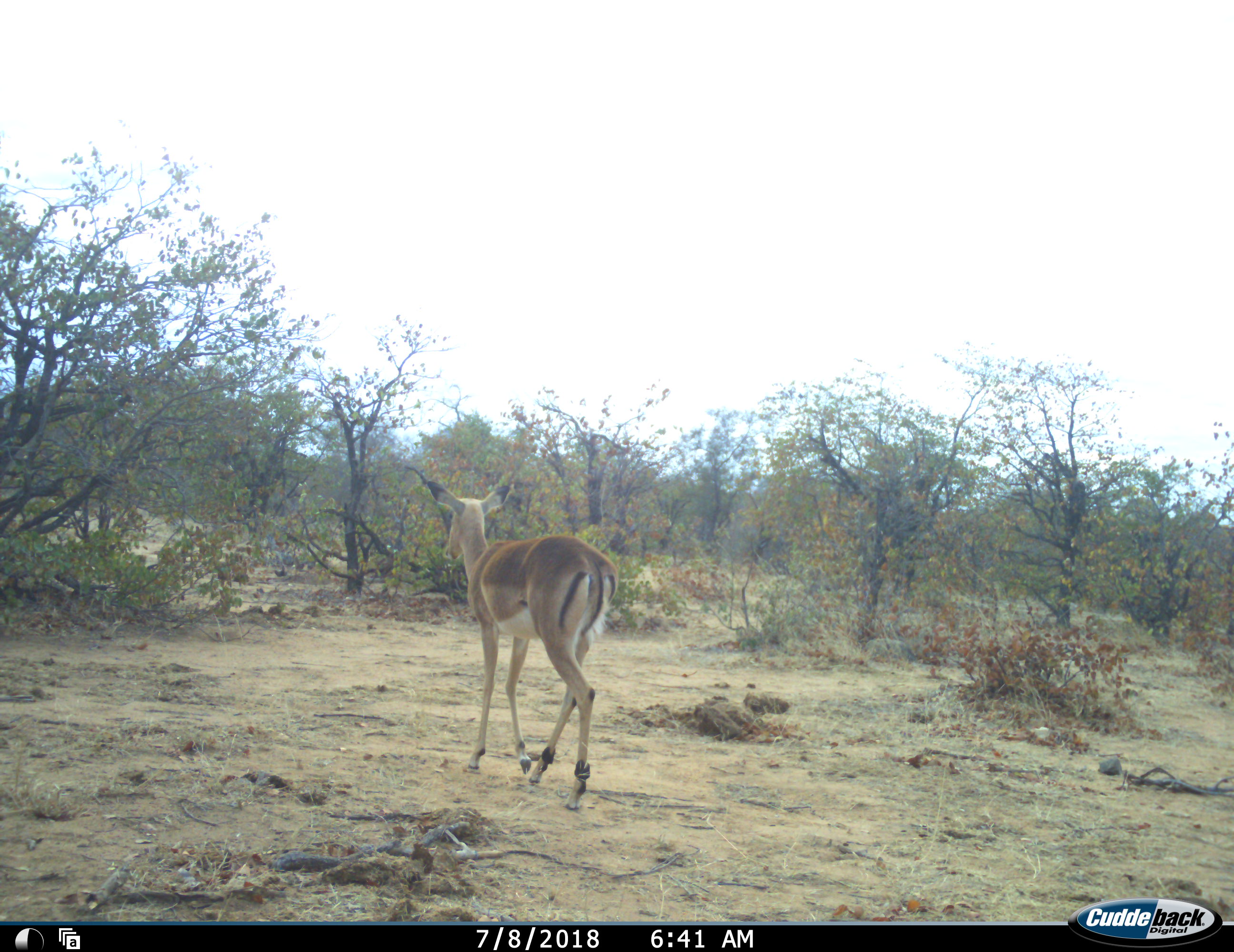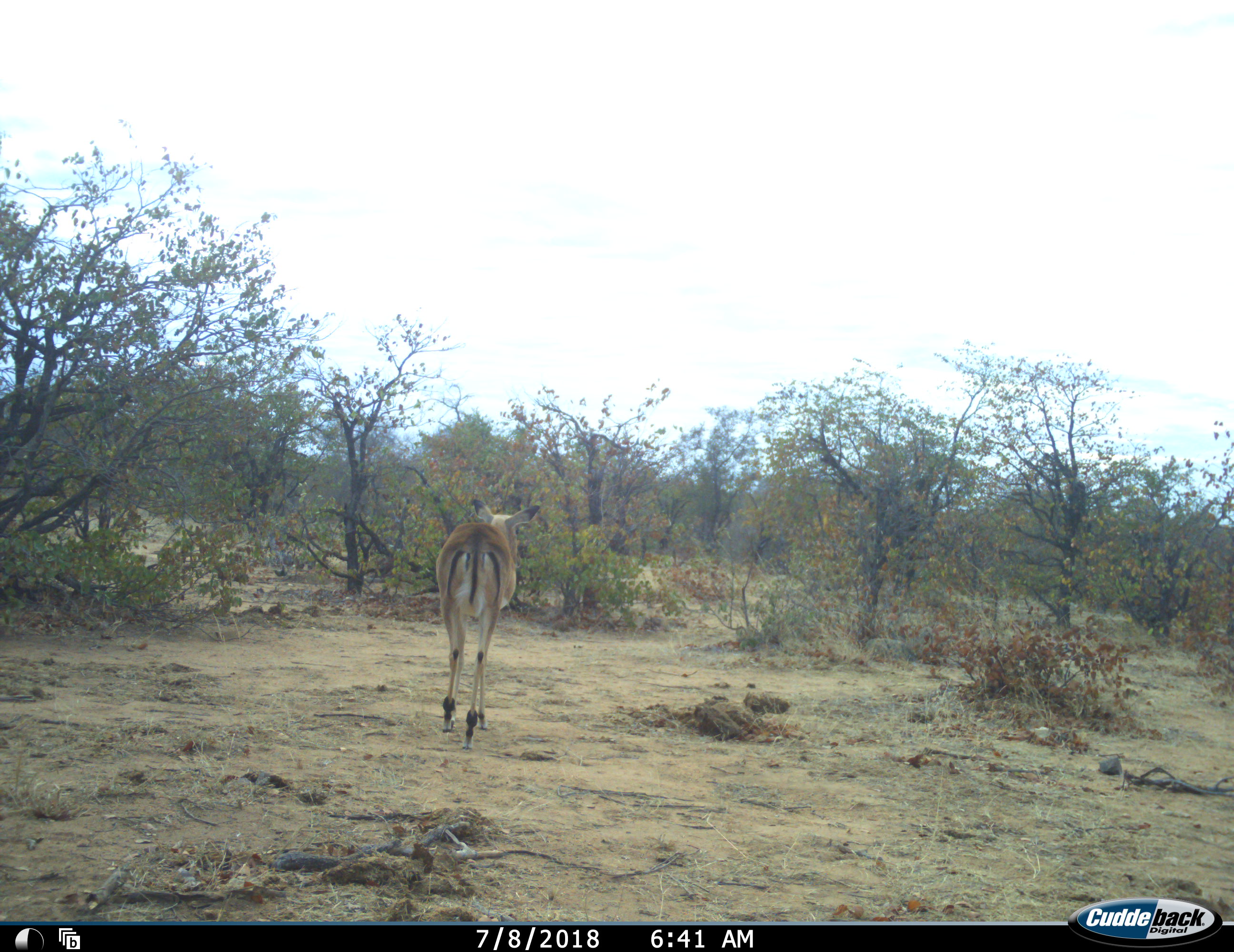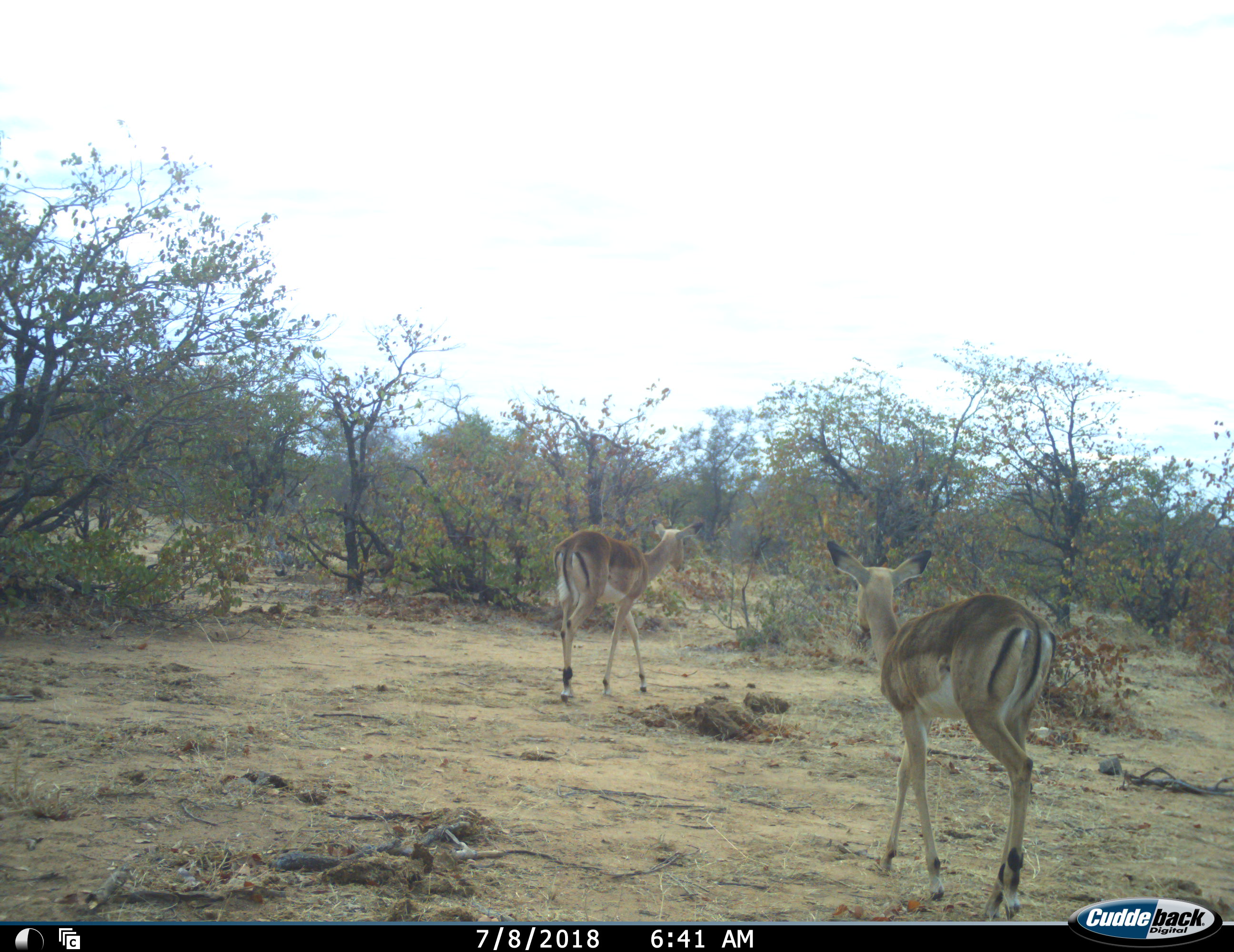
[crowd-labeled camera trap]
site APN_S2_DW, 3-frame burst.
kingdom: Animalia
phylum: Chordata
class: Mammalia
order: Artiodactyla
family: Bovidae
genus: Aepyceros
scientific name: Aepyceros melampus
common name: impala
Impala (Aepyceros melampus), count 2. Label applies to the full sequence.